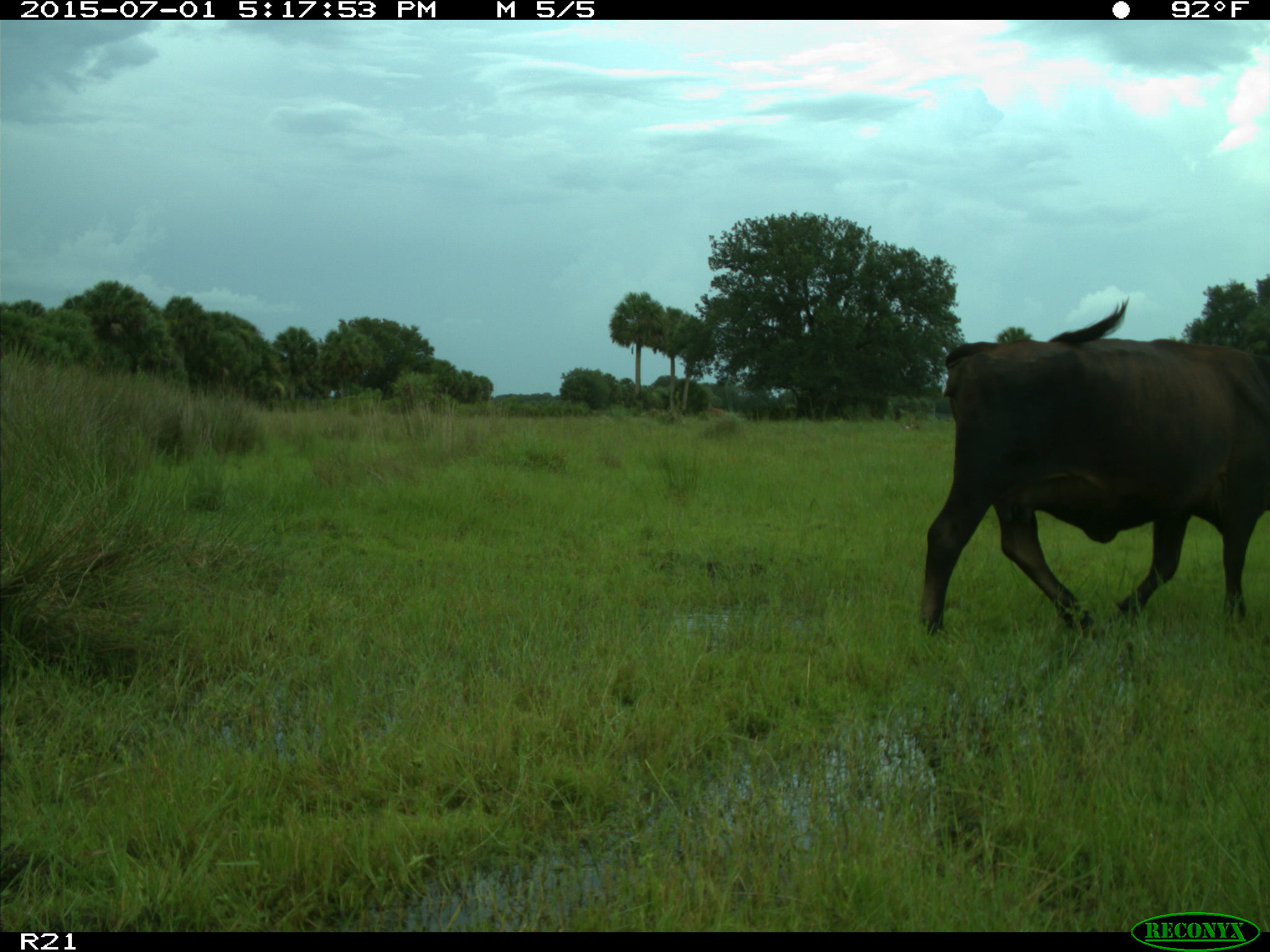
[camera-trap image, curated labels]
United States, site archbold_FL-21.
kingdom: Animalia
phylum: Chordata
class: Mammalia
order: Artiodactyla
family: Bovidae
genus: Bos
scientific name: Bos taurus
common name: domestic cow